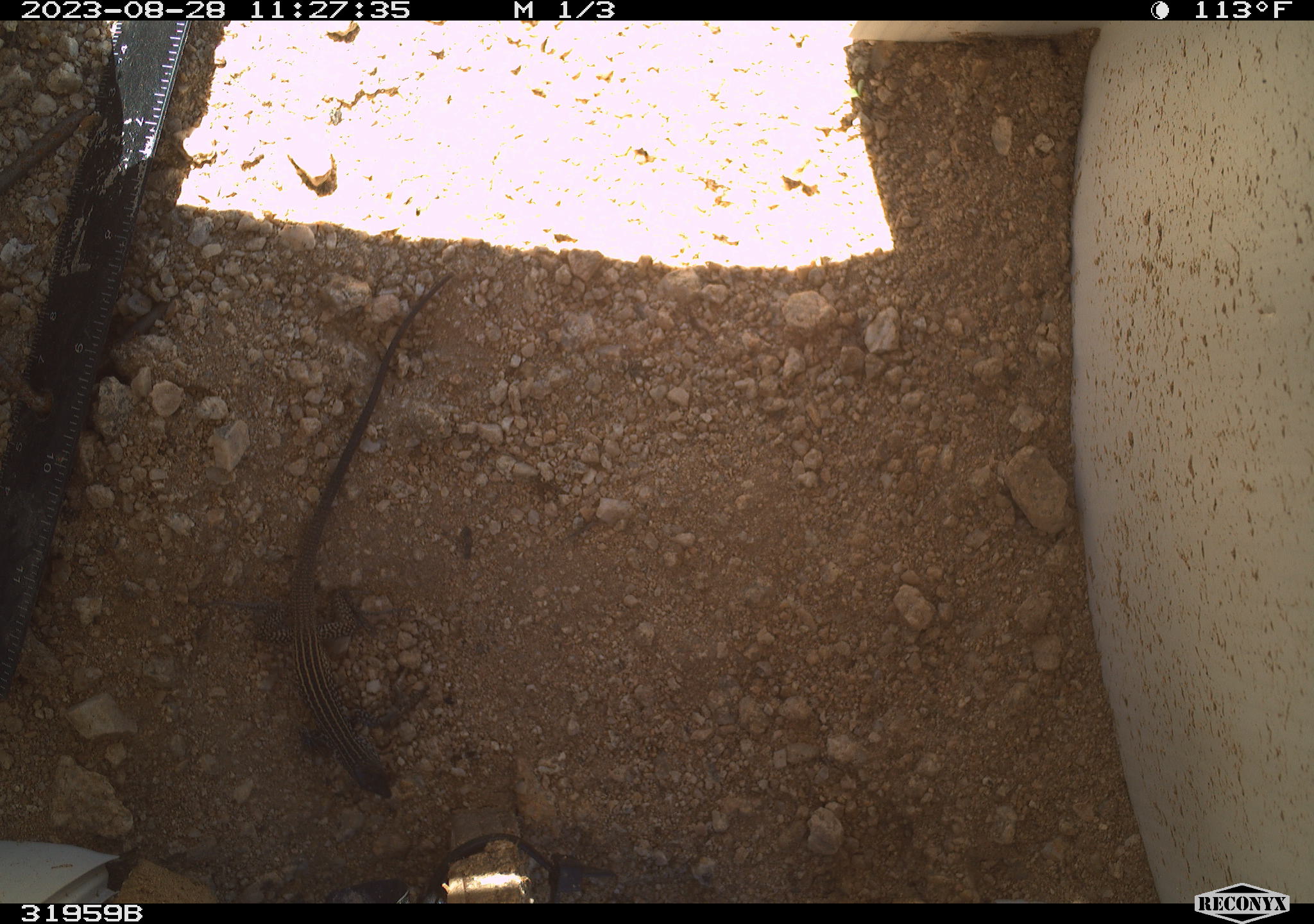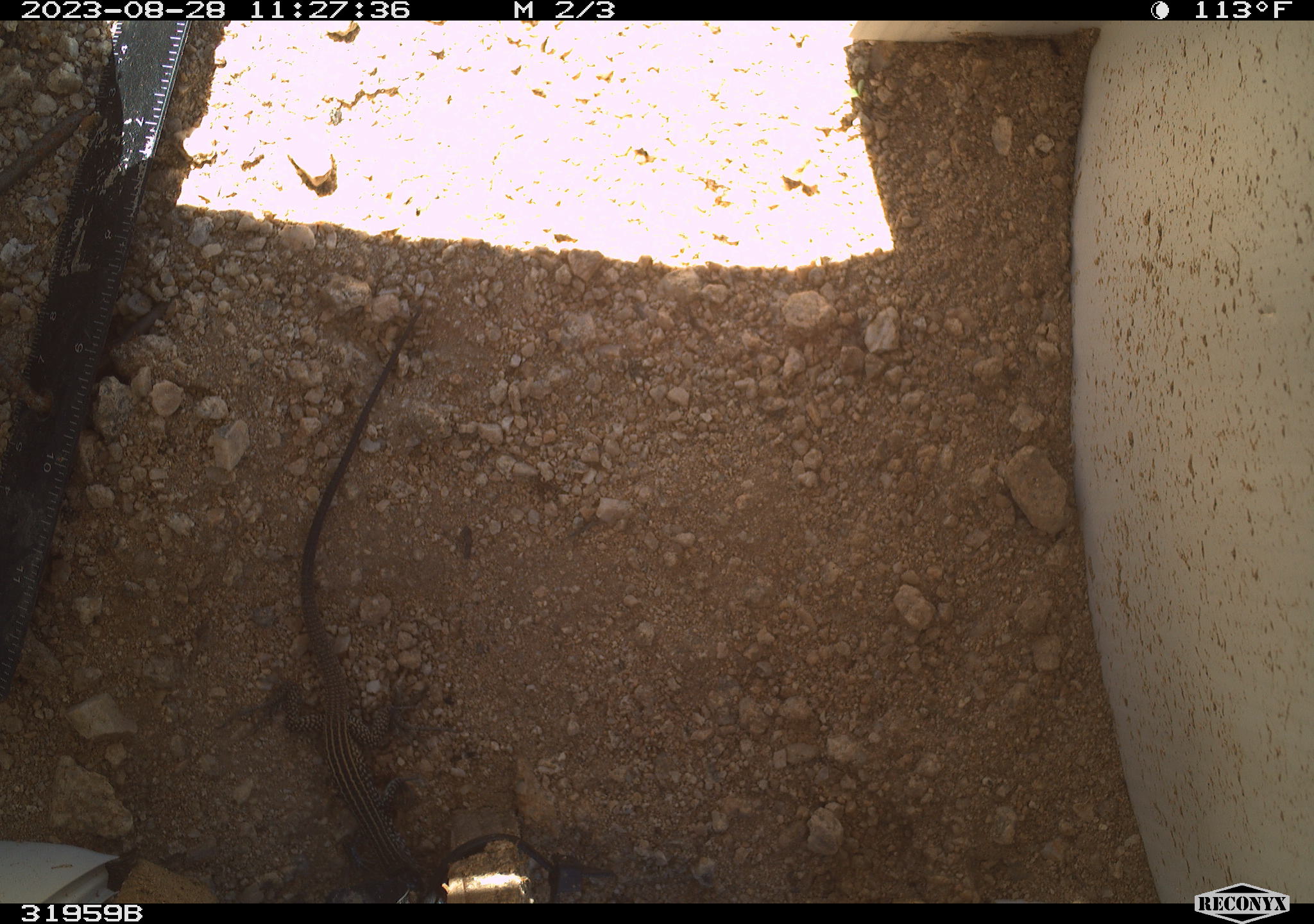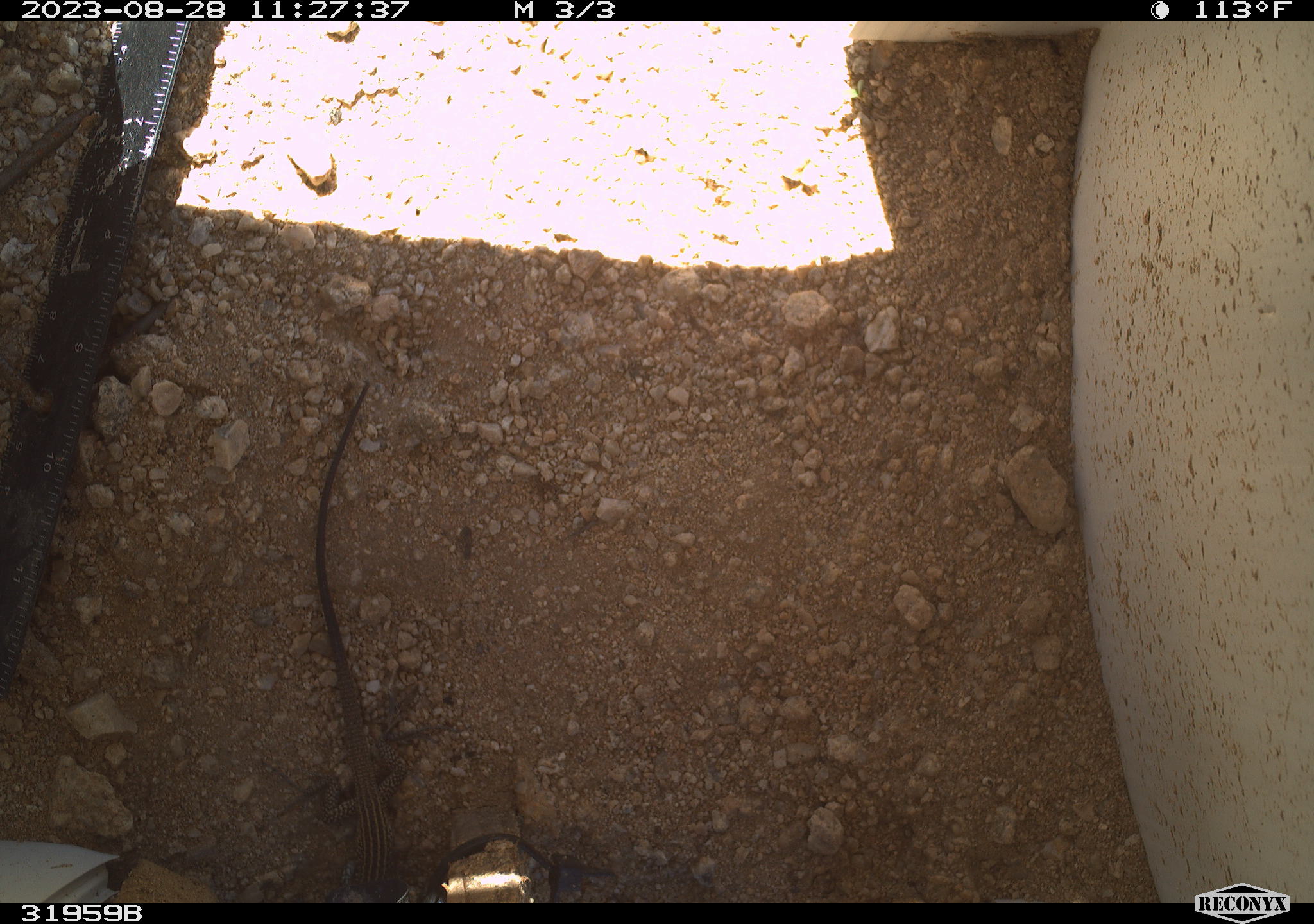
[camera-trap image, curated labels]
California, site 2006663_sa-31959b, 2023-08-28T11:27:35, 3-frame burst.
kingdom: Animalia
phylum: Chordata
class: Reptilia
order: Squamata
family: Teiidae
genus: Aspidoscelis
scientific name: Aspidoscelis tigris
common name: western whiptail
Western whiptail (Aspidoscelis tigris).